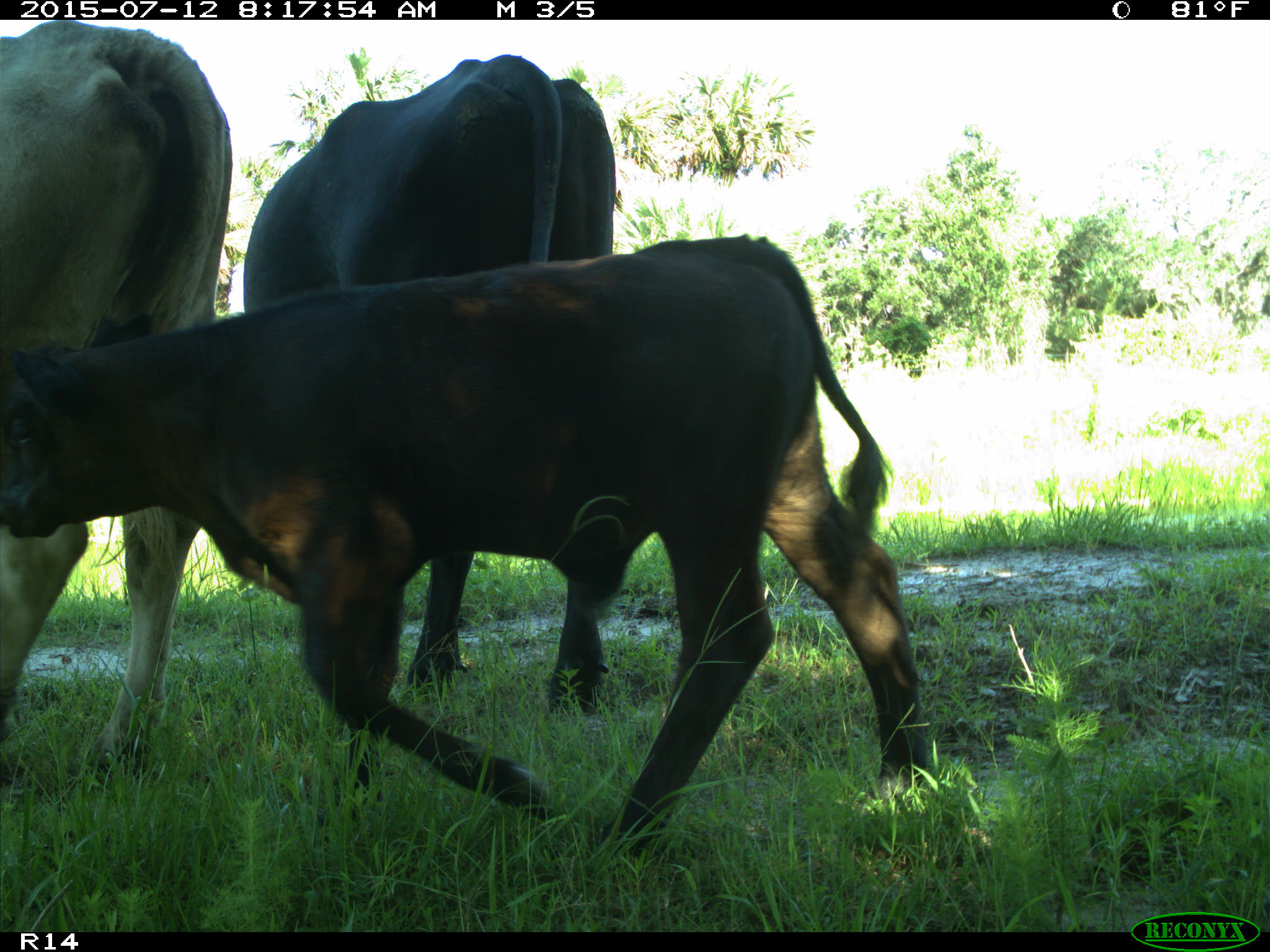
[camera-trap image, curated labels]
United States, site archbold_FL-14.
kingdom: Animalia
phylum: Chordata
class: Mammalia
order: Artiodactyla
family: Bovidae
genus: Bos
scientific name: Bos taurus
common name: domestic cow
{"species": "Bos taurus (domestic cow)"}